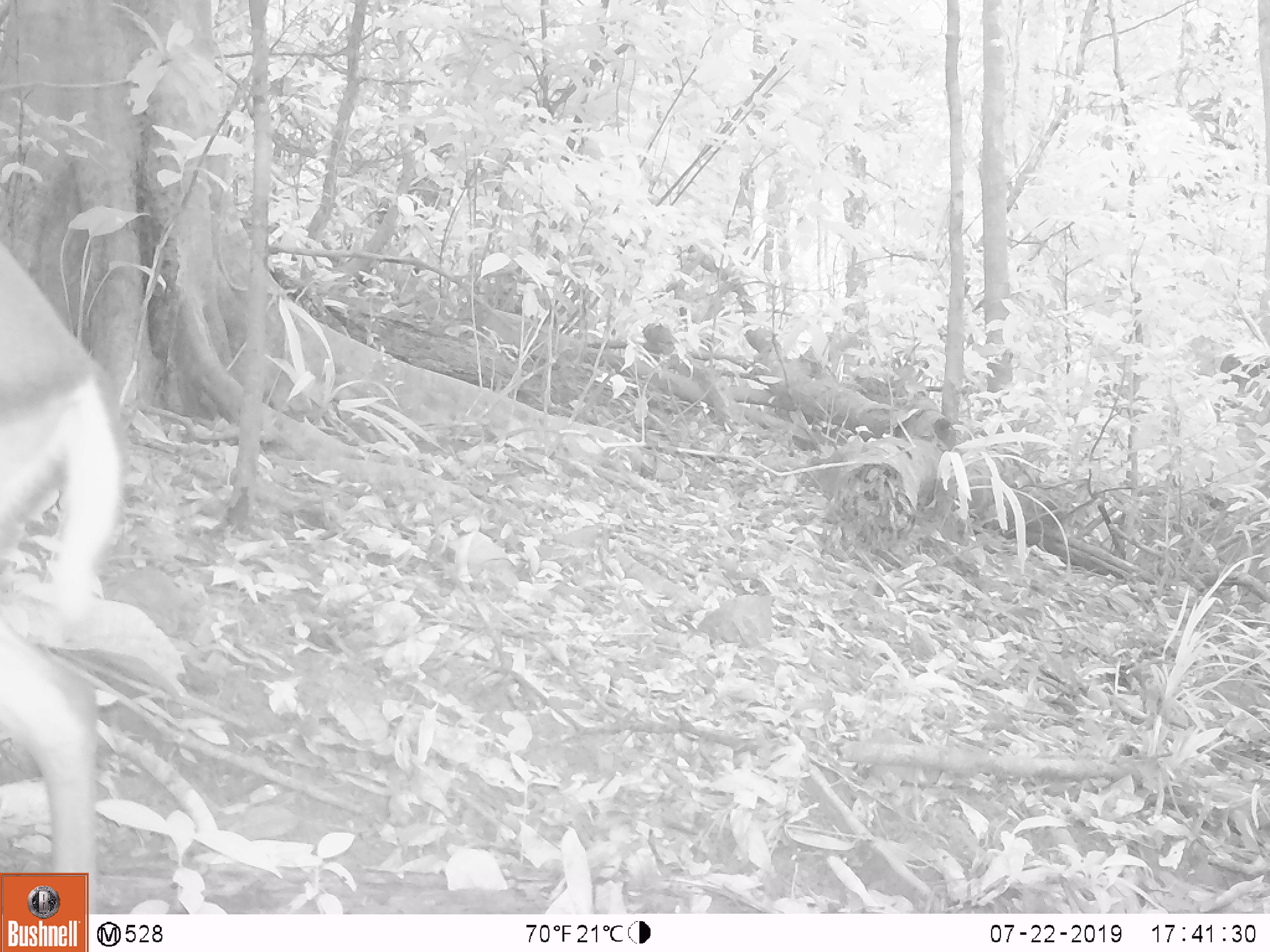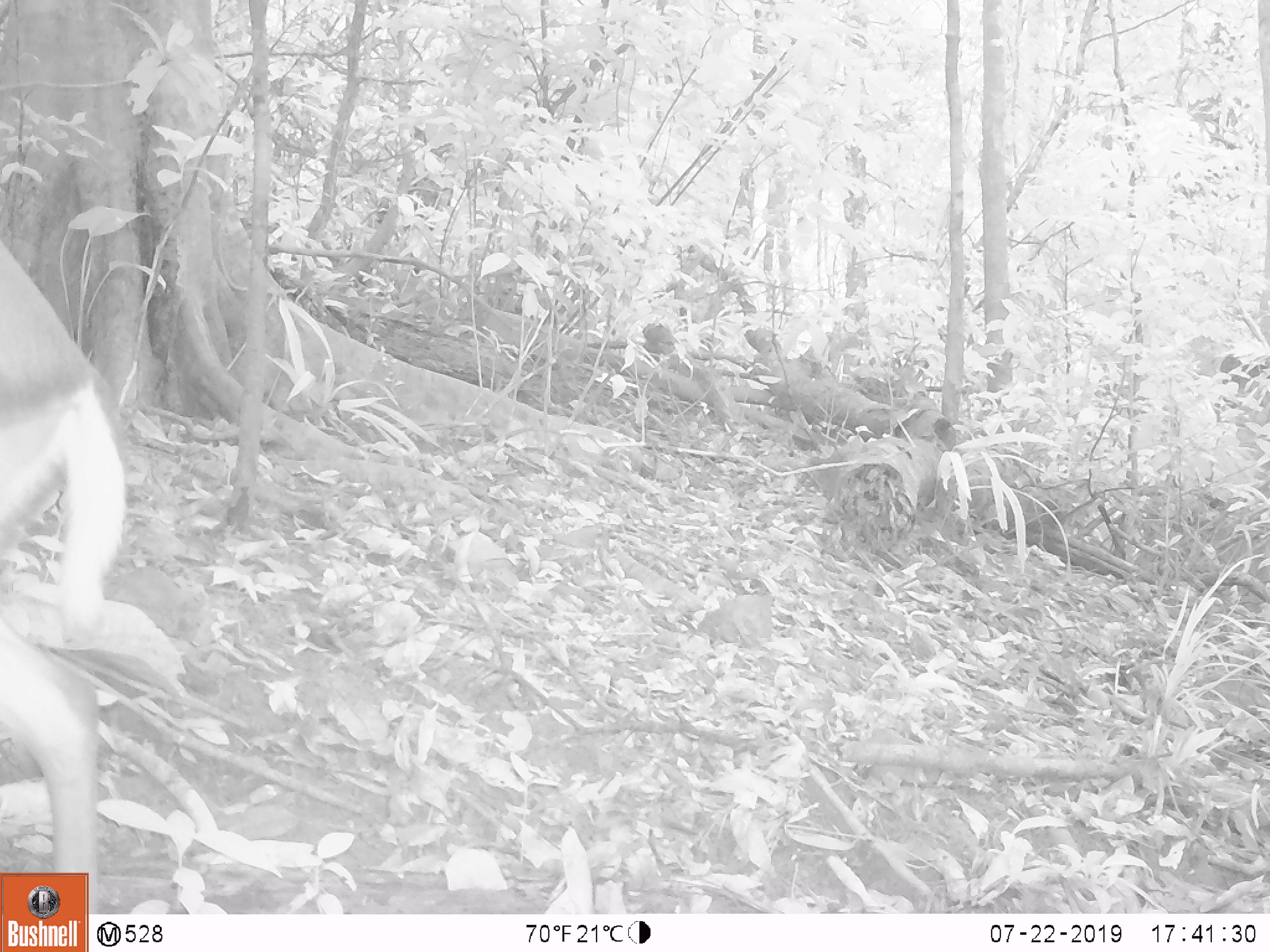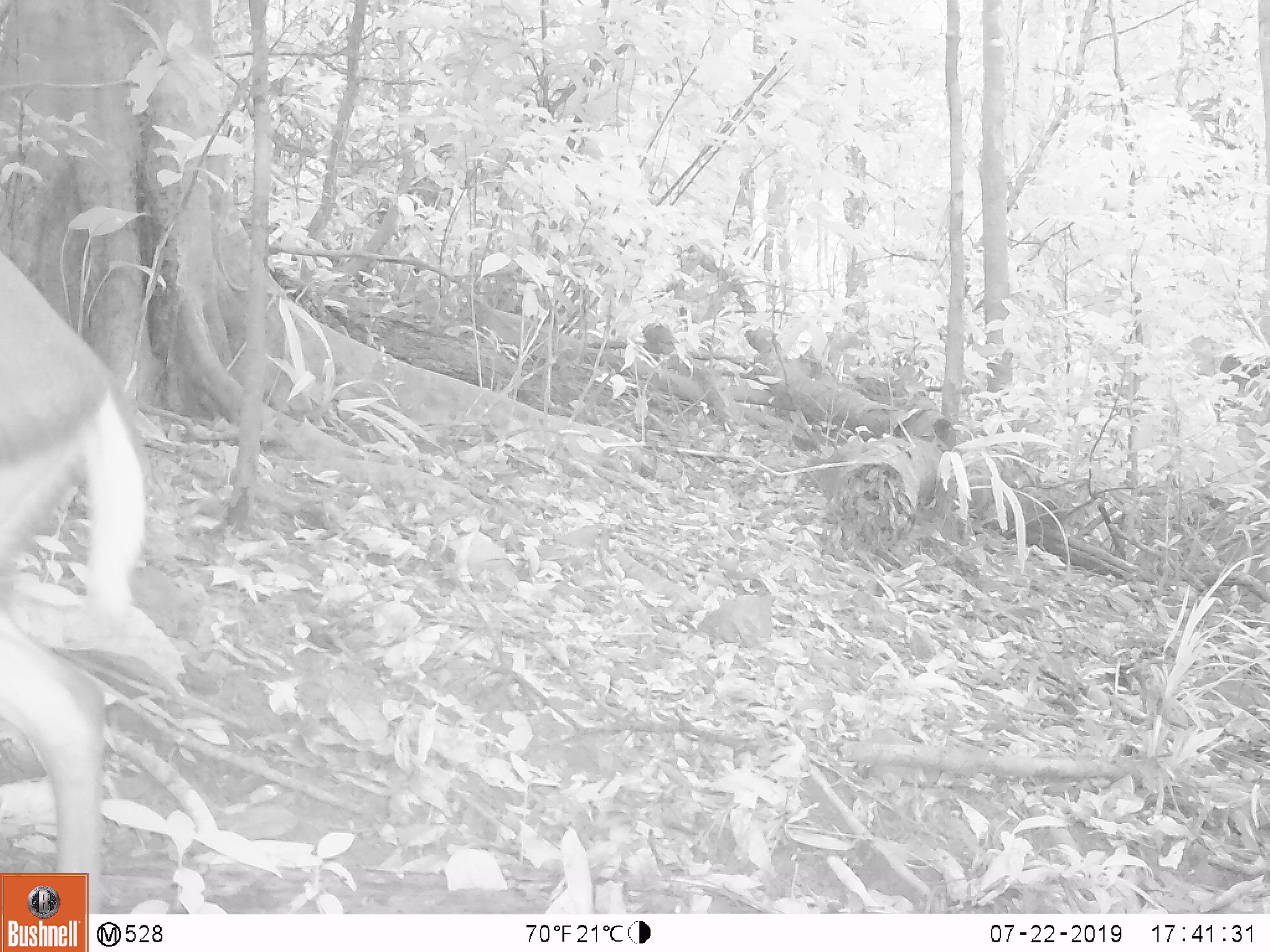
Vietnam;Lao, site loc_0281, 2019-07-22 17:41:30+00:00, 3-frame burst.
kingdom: Animalia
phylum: Chordata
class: Mammalia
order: Artiodactyla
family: Cervidae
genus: Muntiacus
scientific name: Muntiacus rooseveltorum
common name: roosevelt's muntjac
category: roosevelts muntjac group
Roosevelts muntjac group (roosevelt's muntjac) (Muntiacus rooseveltorum). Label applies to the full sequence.